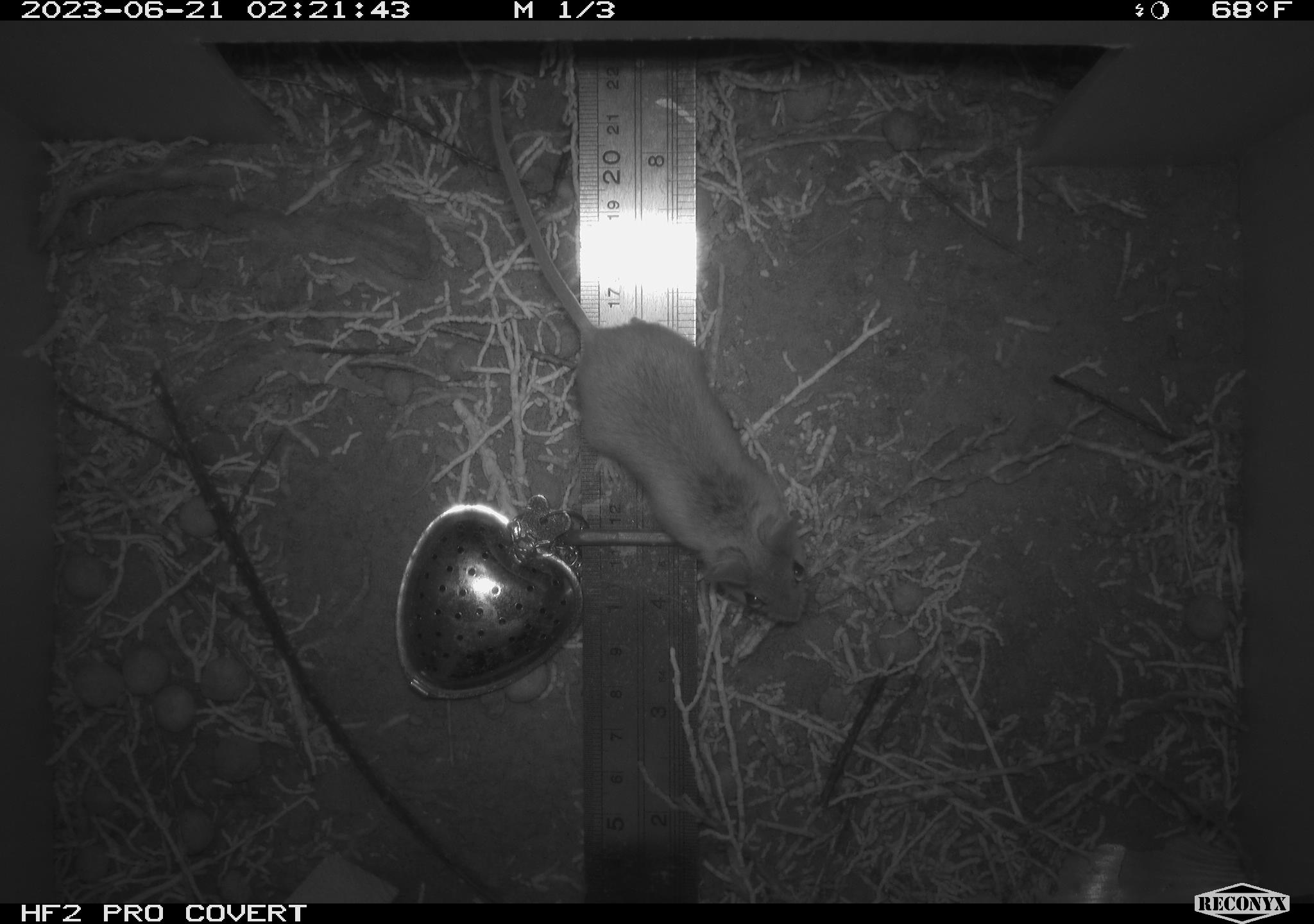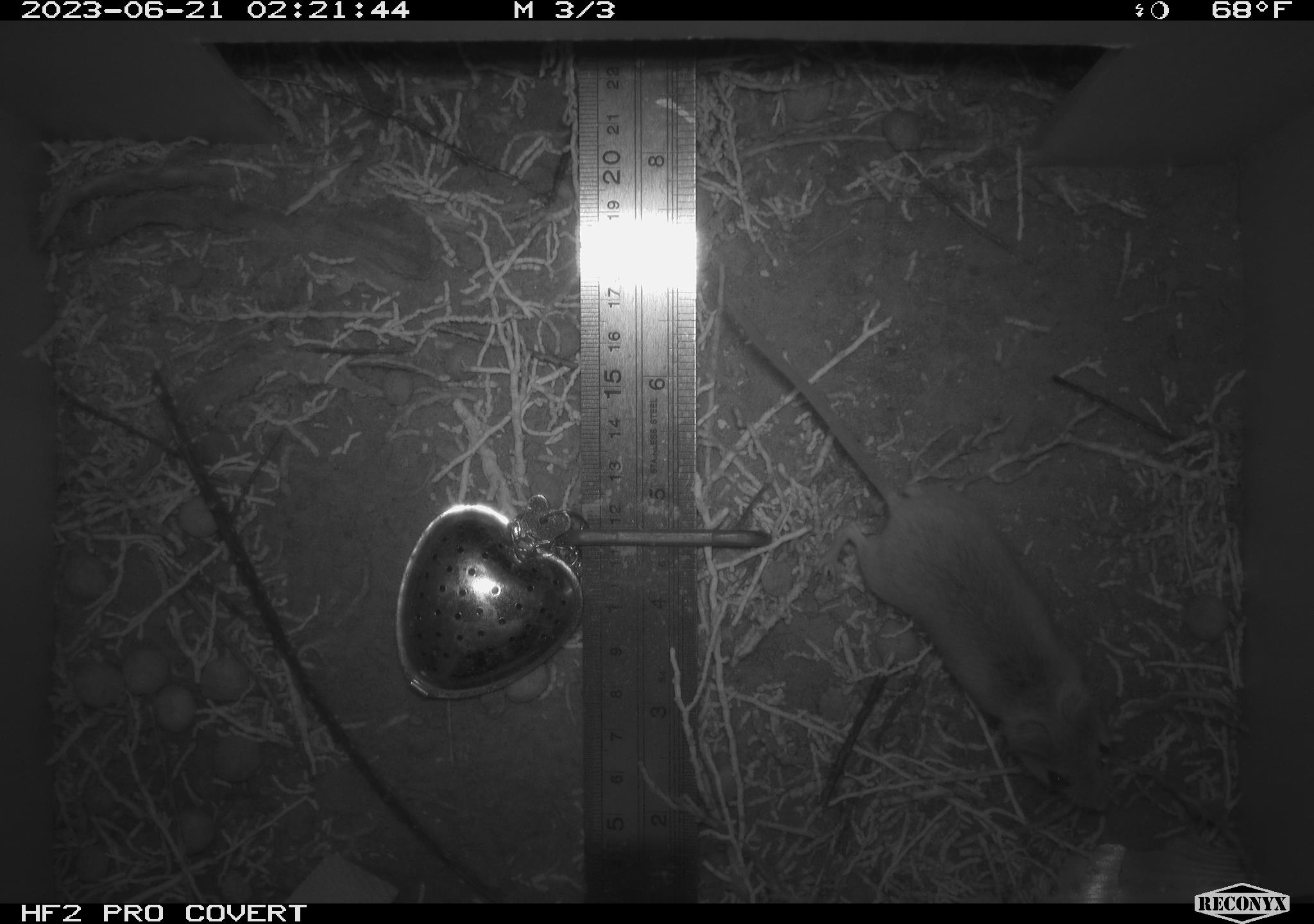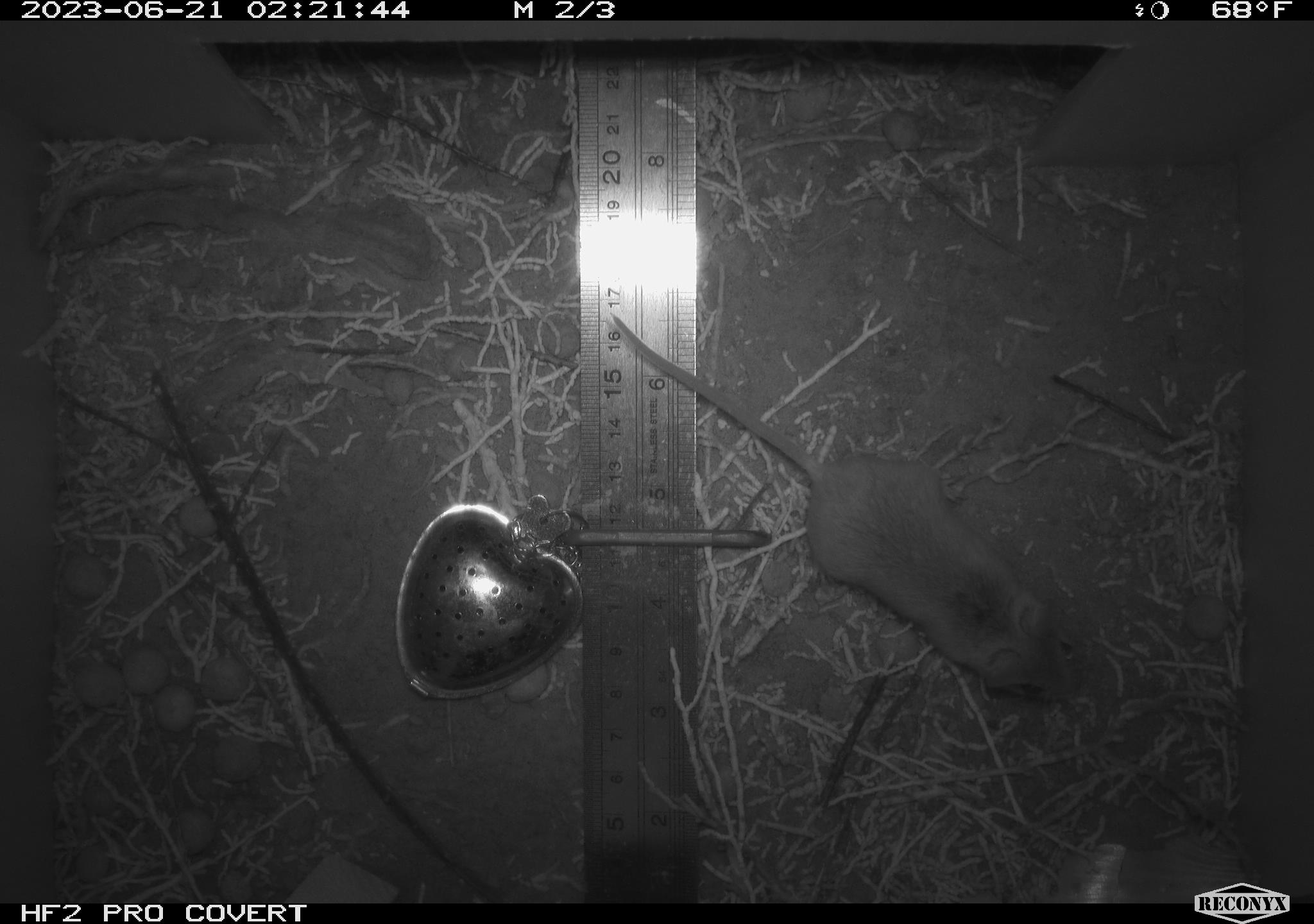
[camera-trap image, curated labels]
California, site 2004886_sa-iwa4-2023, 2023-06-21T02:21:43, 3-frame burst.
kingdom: Animalia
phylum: Chordata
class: Mammalia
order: Rodentia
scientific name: Rodentia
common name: mouse species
Mouse species (Rodentia).